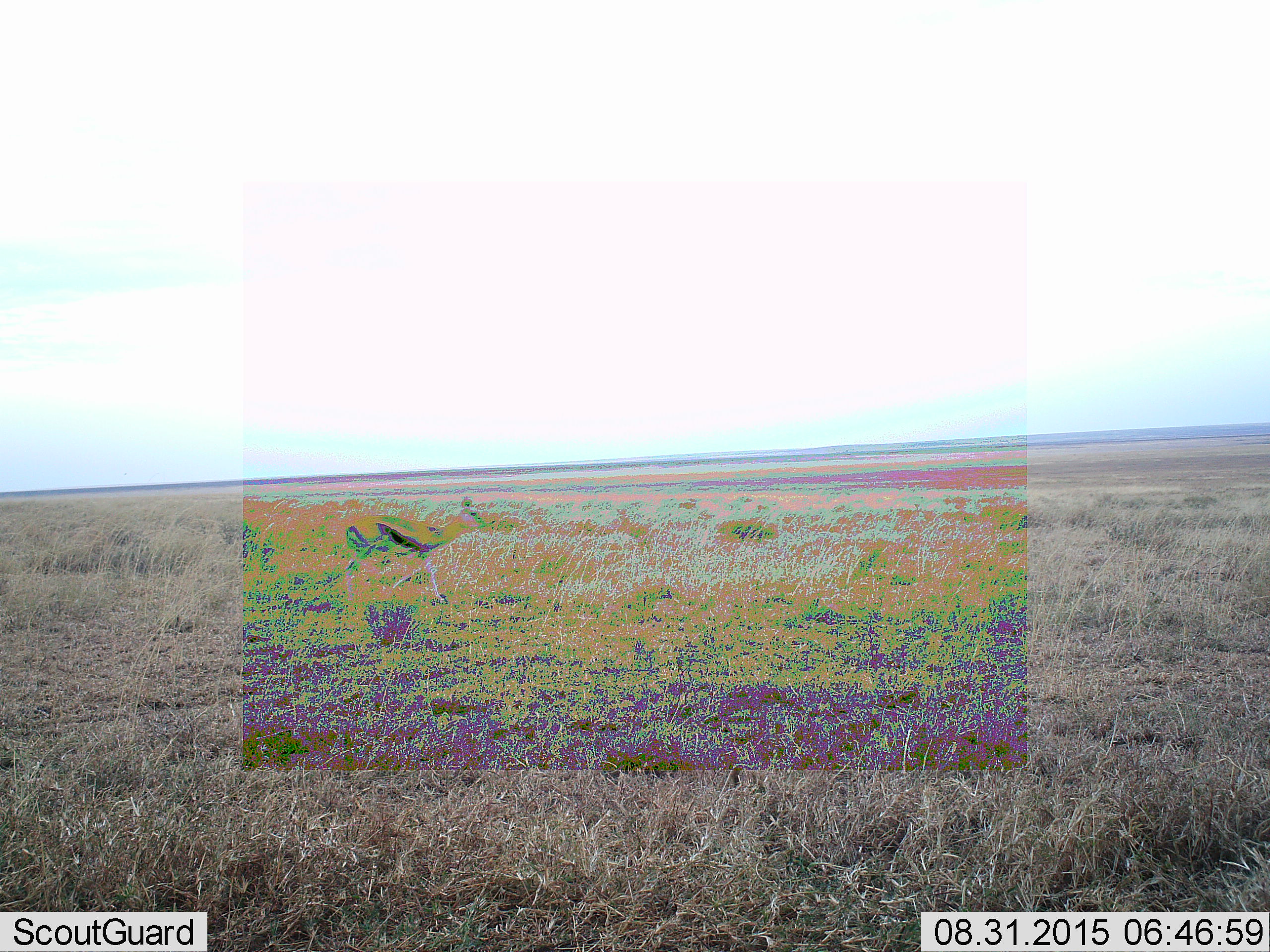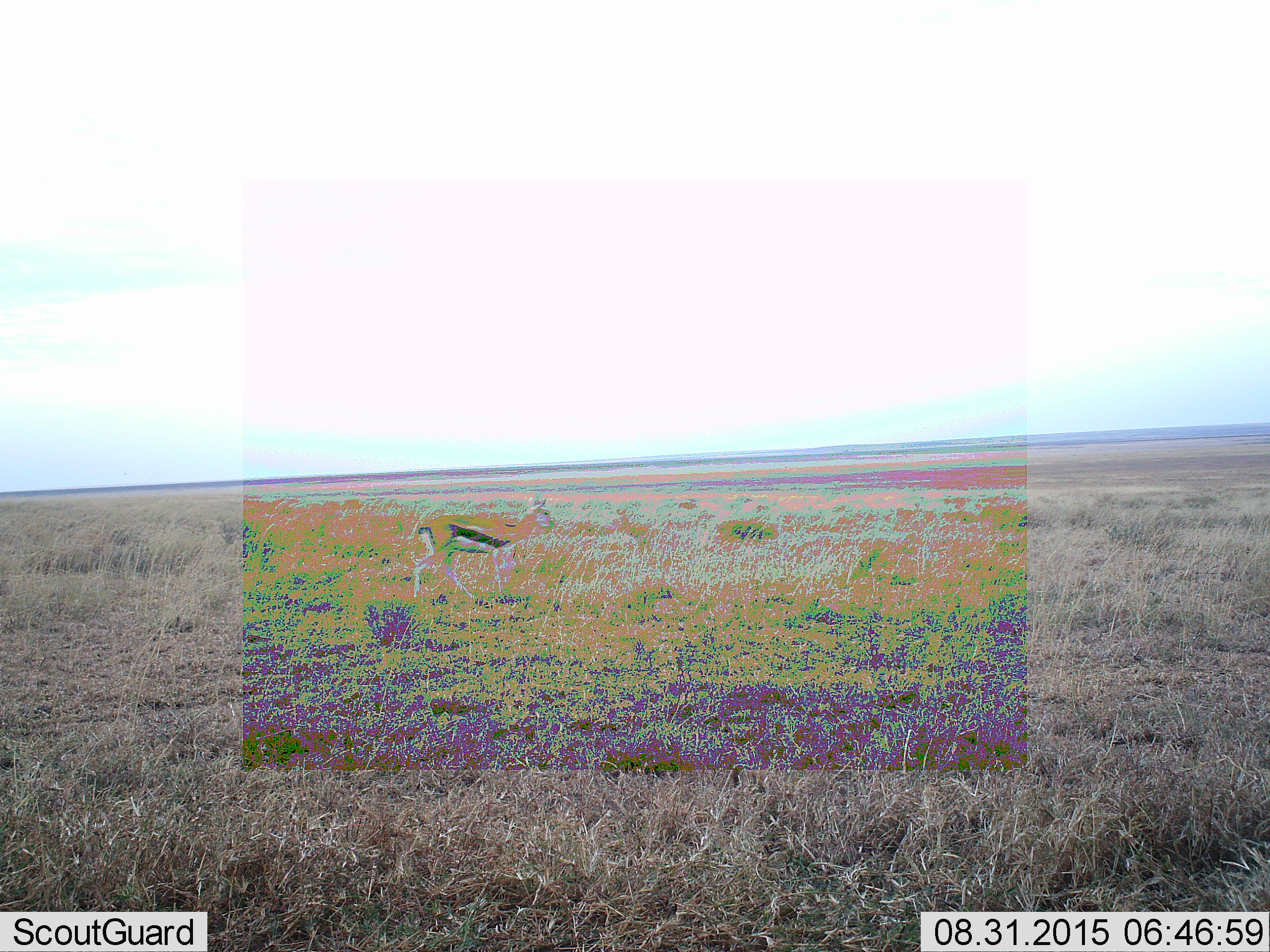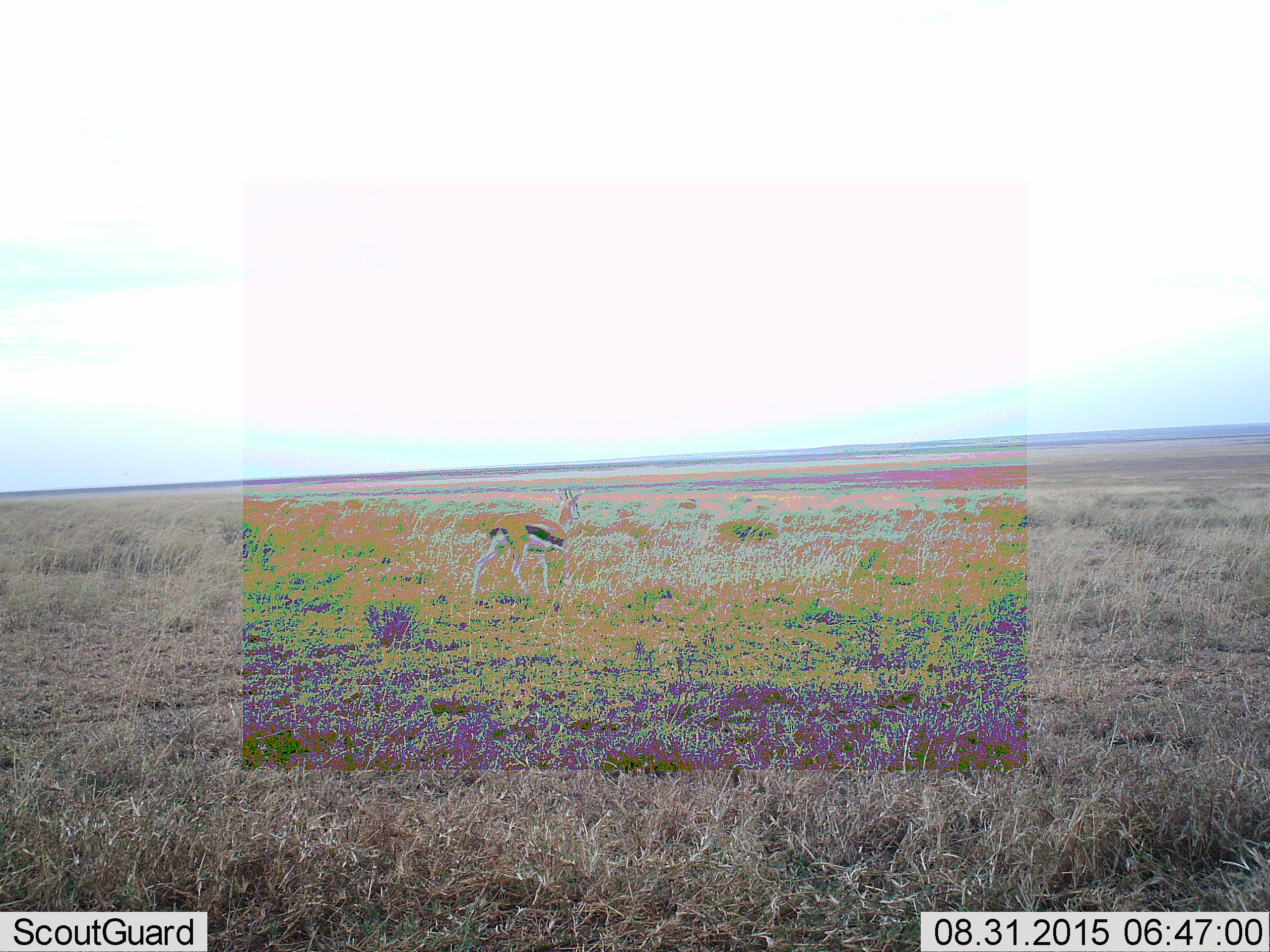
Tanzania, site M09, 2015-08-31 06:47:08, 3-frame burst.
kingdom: Animalia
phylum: Chordata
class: Mammalia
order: Artiodactyla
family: Bovidae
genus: Eudorcas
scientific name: Eudorcas thomsonii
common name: thomson's gazelle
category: gazellethomsons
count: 1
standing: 10%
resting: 0%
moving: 90%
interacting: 0%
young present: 10%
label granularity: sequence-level